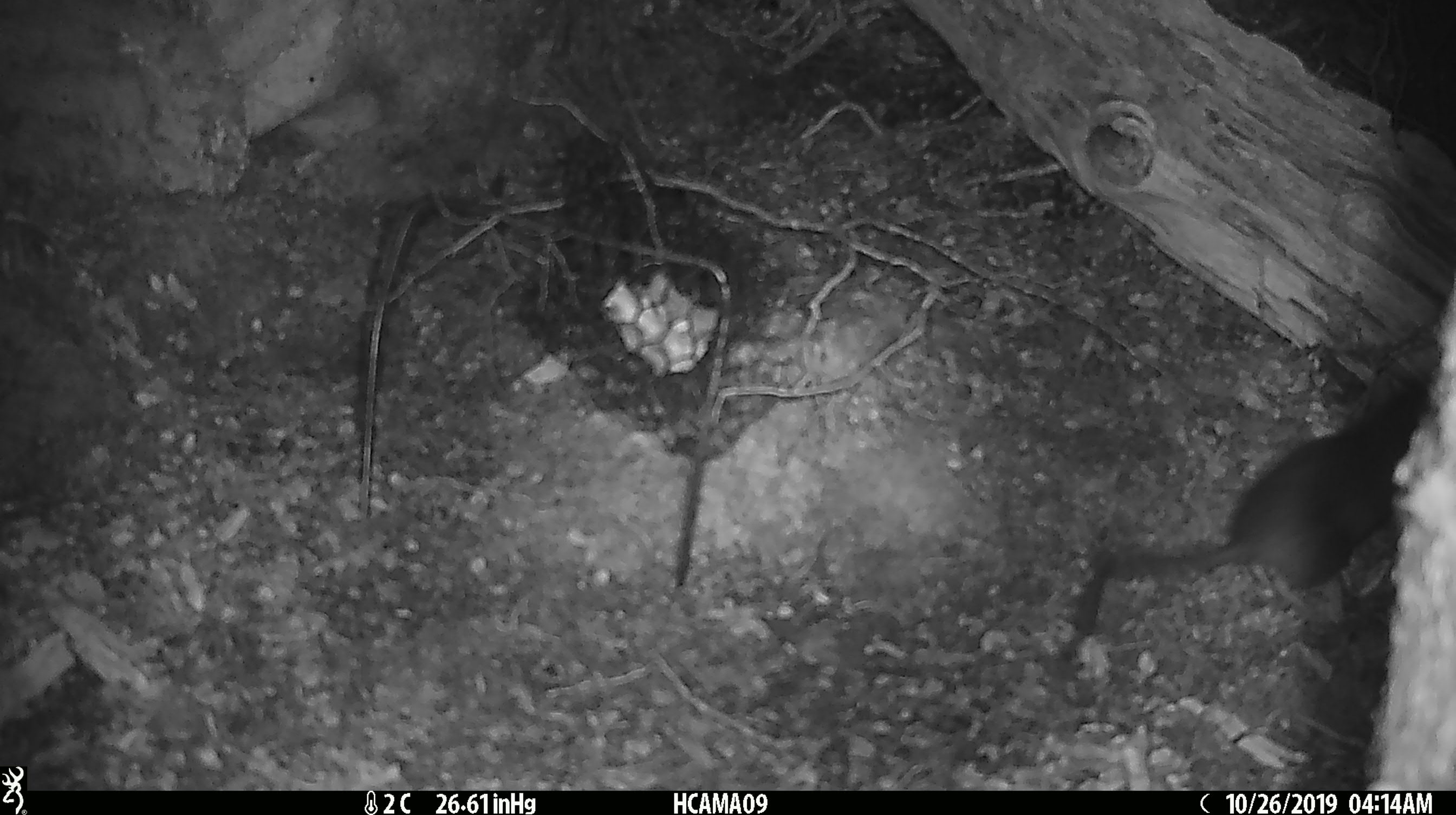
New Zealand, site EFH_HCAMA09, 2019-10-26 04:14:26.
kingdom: Animalia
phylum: Chordata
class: Mammalia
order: Rodentia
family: Muridae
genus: Rattus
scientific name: Rattus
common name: rat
Rat (Rattus).